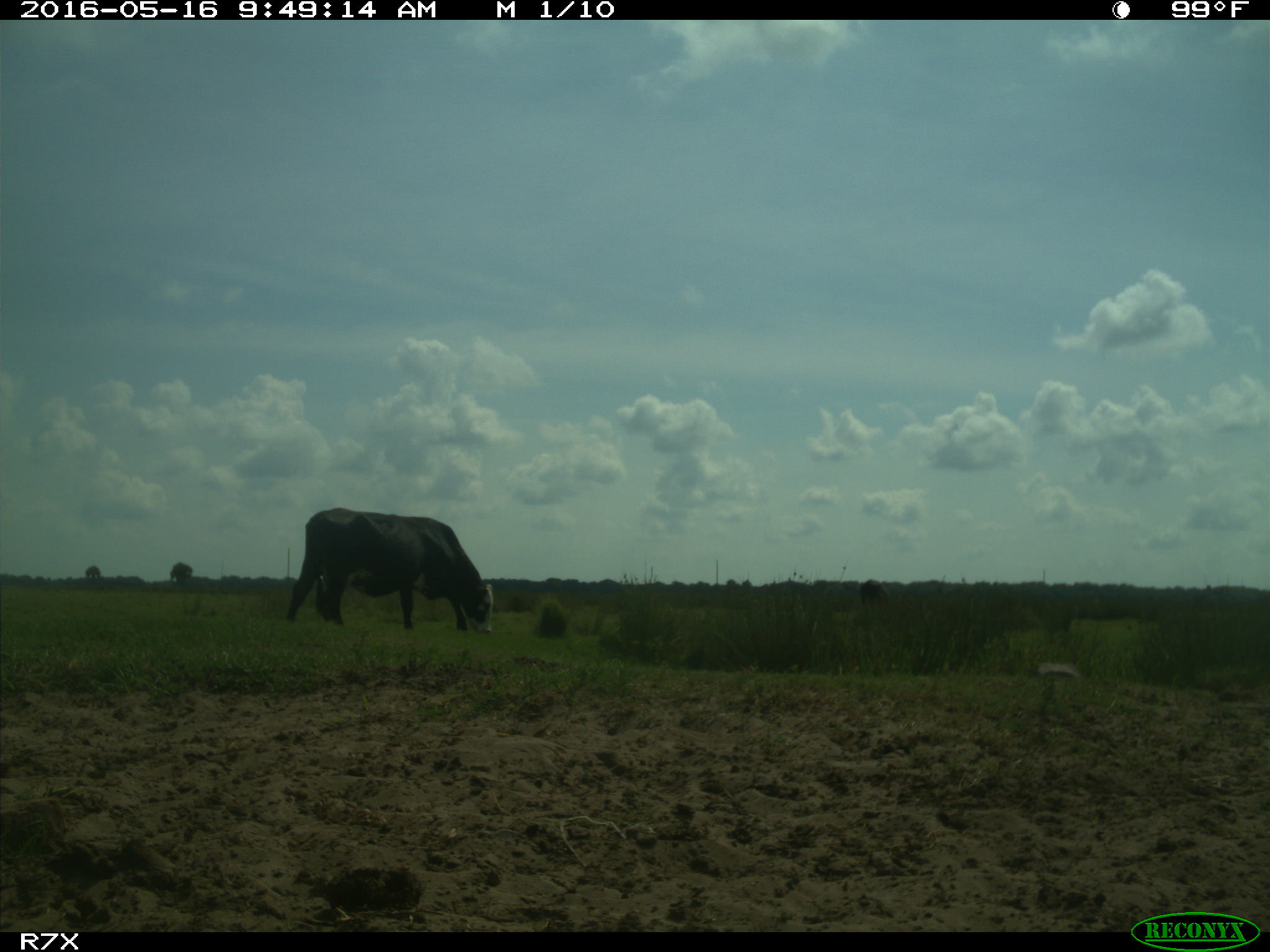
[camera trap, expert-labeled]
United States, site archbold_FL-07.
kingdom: Animalia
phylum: Chordata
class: Mammalia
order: Artiodactyla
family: Bovidae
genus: Bos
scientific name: Bos taurus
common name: domestic cow